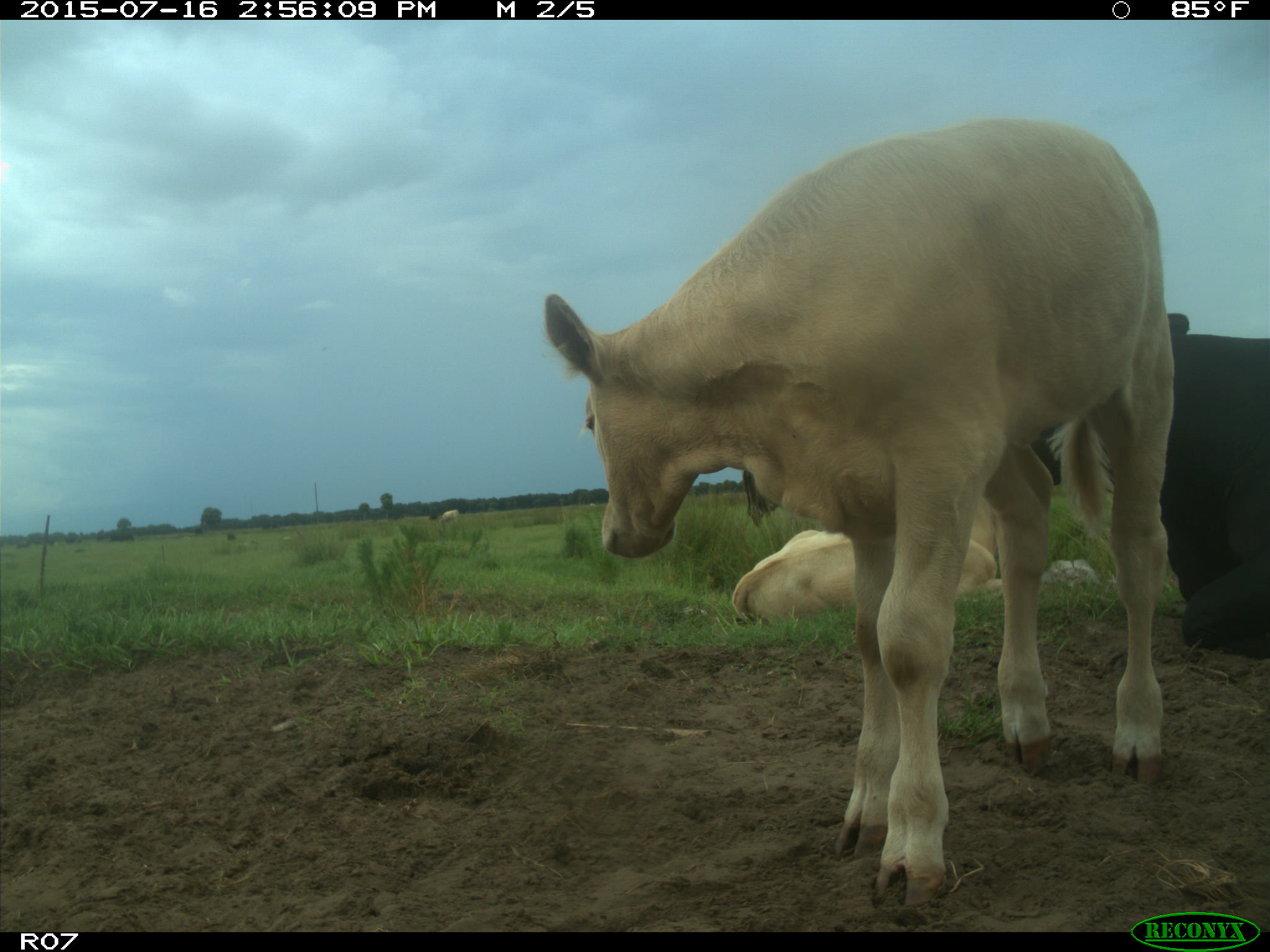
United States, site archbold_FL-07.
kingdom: Animalia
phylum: Chordata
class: Mammalia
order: Artiodactyla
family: Bovidae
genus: Bos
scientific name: Bos taurus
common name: domestic cow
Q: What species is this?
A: Bos taurus (domestic cow).